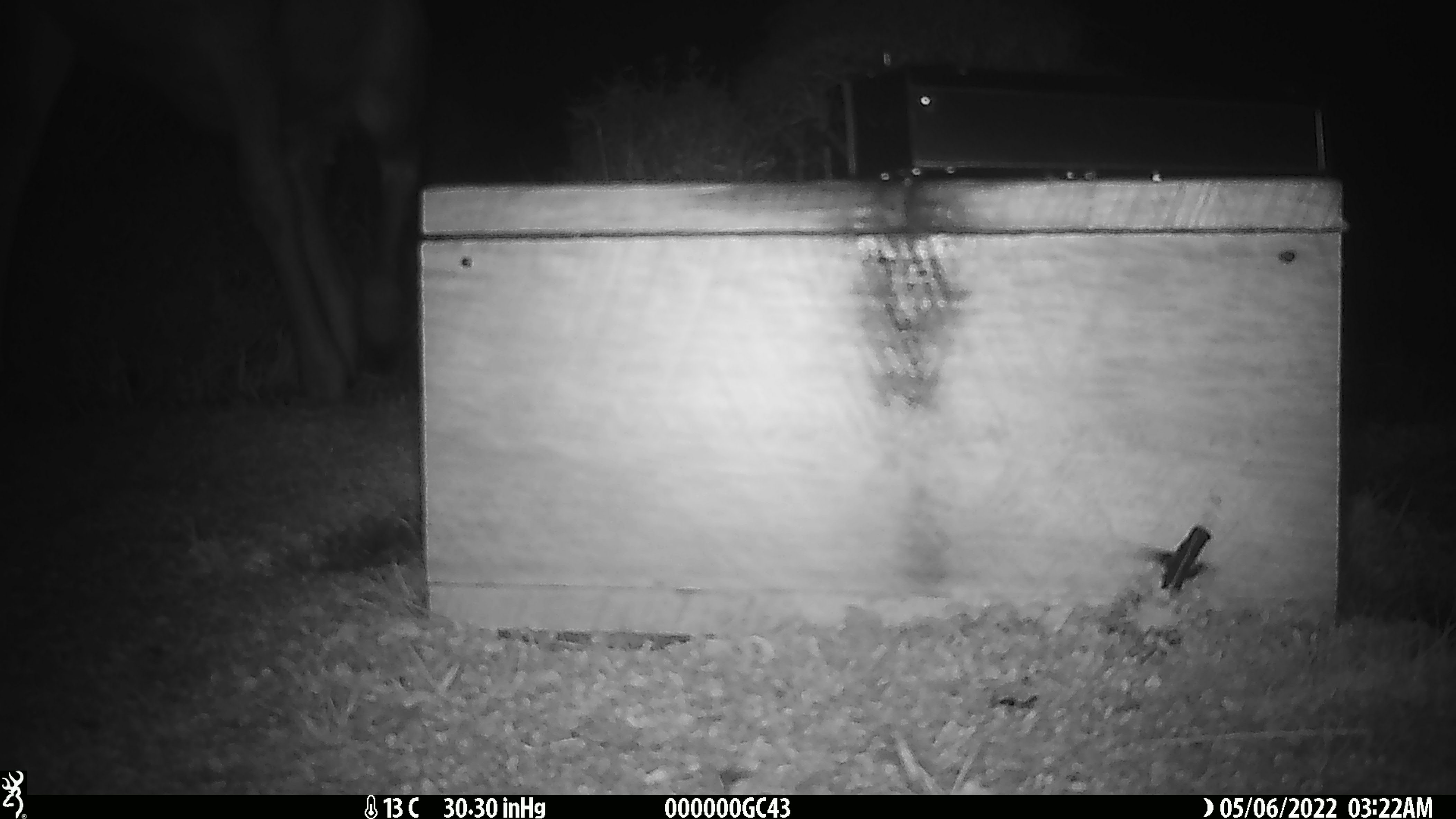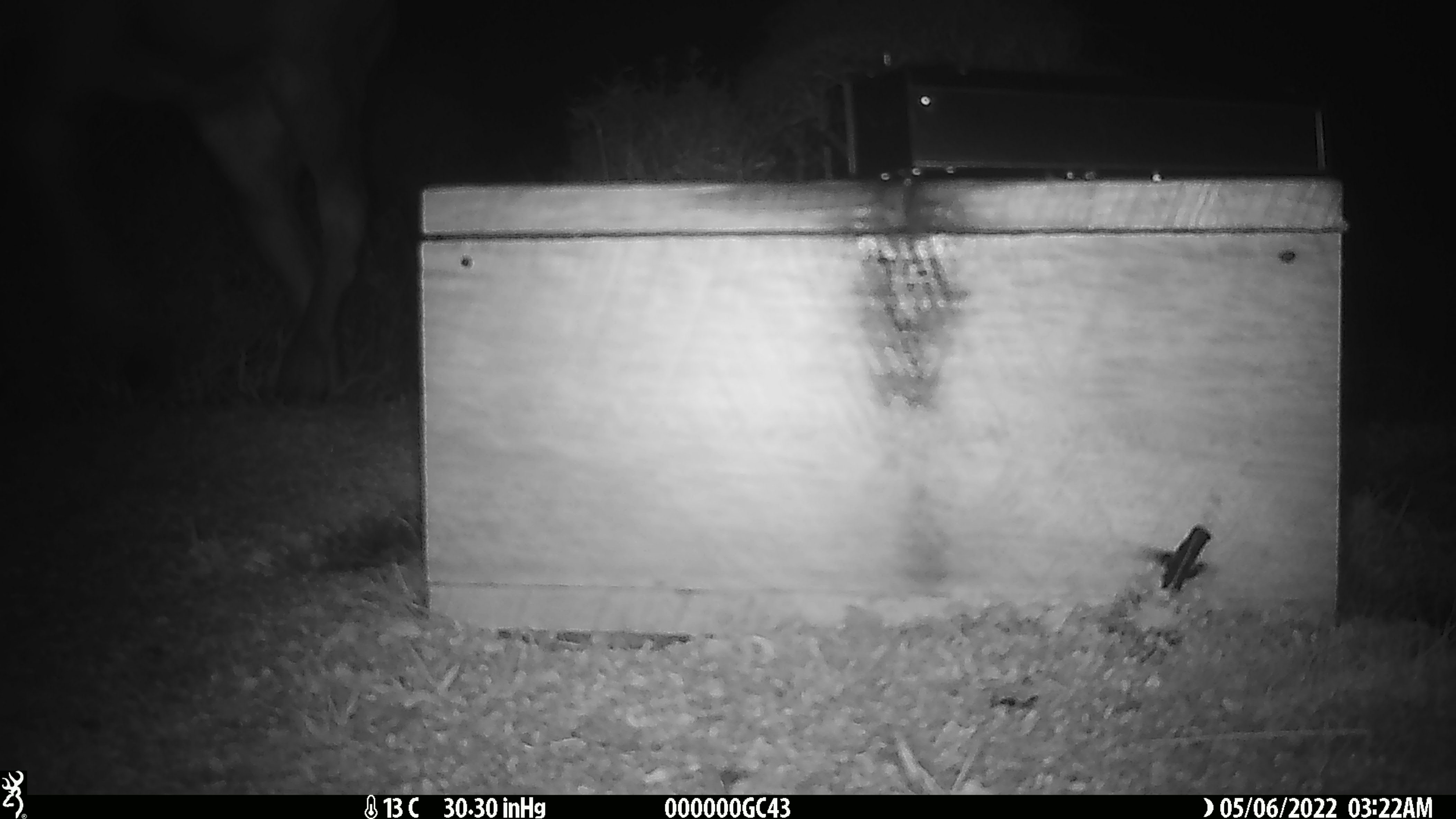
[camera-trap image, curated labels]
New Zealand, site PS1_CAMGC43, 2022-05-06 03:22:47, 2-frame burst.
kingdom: Animalia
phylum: Chordata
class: Mammalia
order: Artiodactyla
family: Cervidae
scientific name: Cervidae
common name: deer